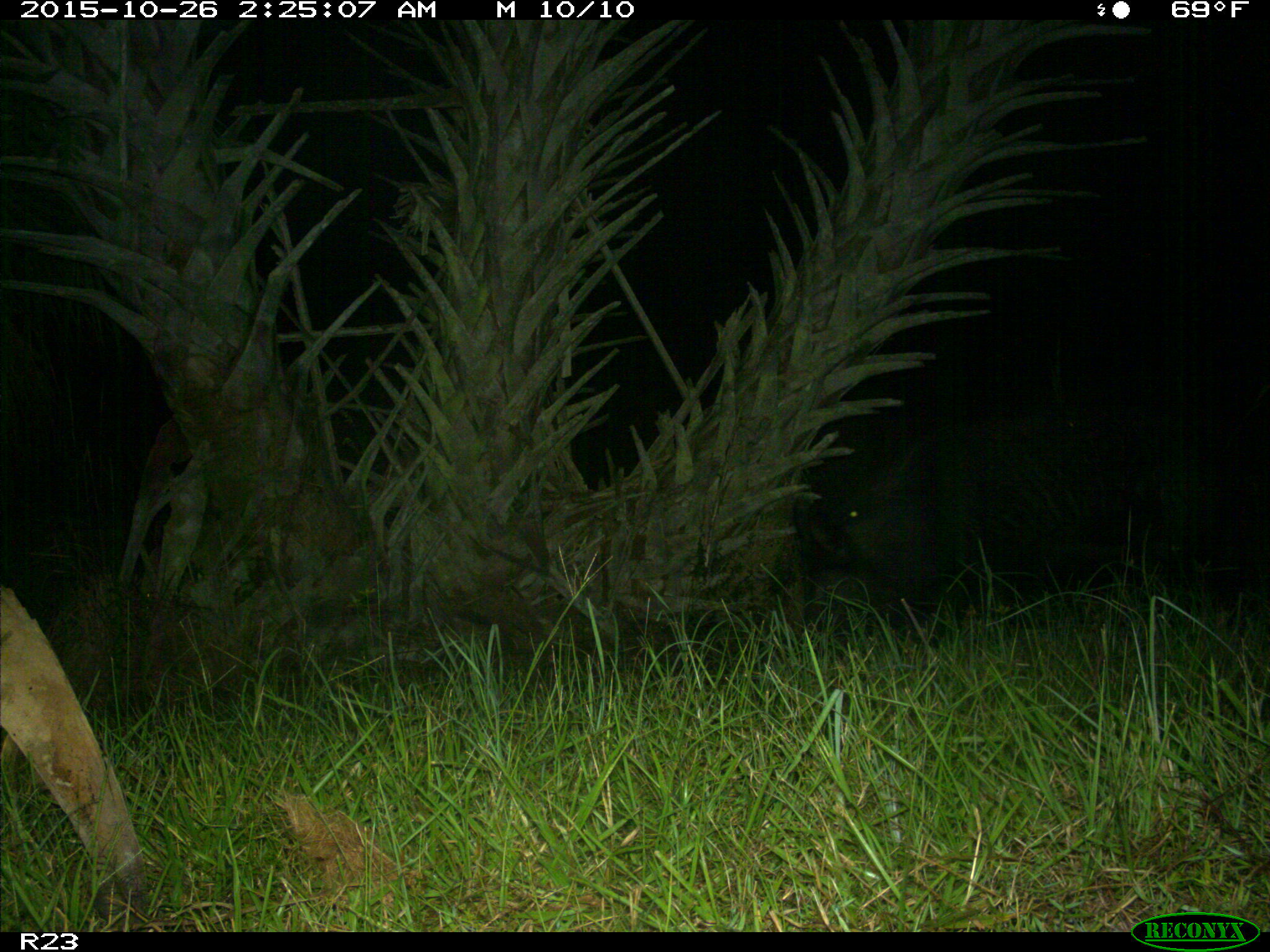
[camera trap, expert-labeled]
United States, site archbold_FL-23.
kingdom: Animalia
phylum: Chordata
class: Mammalia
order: Artiodactyla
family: Suidae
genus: Sus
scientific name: Sus scrofa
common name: wild boar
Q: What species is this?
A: Sus scrofa (wild boar).